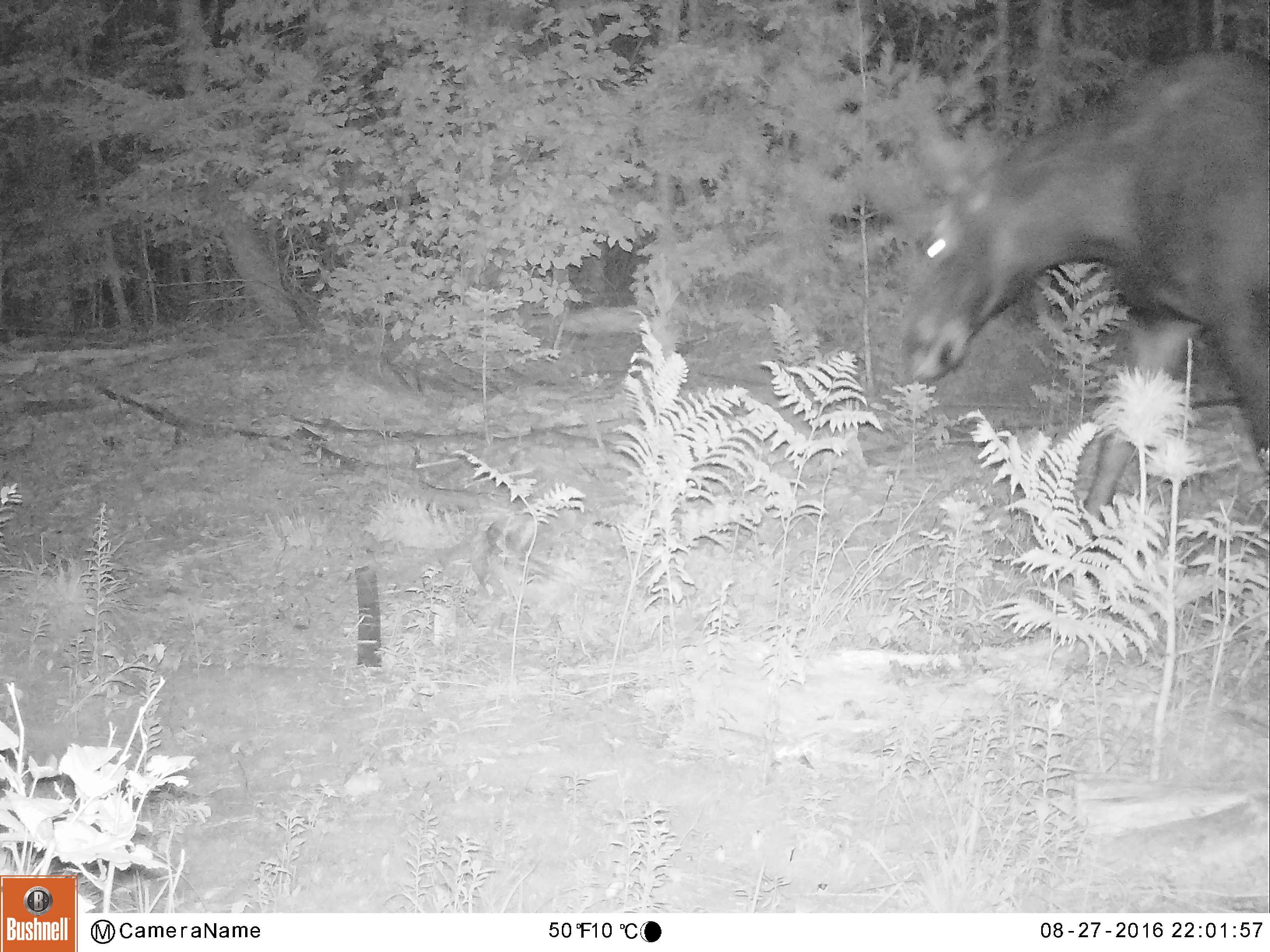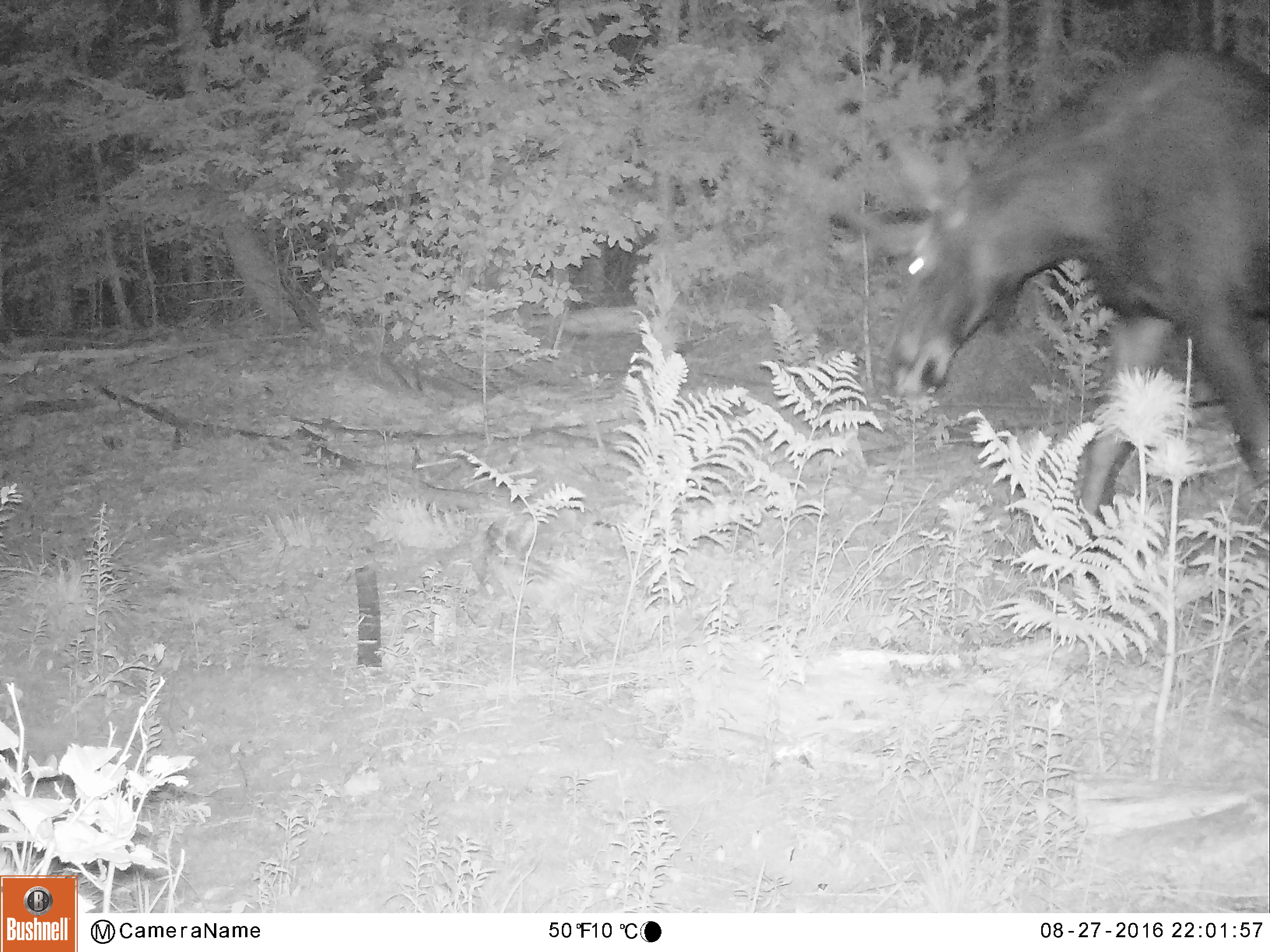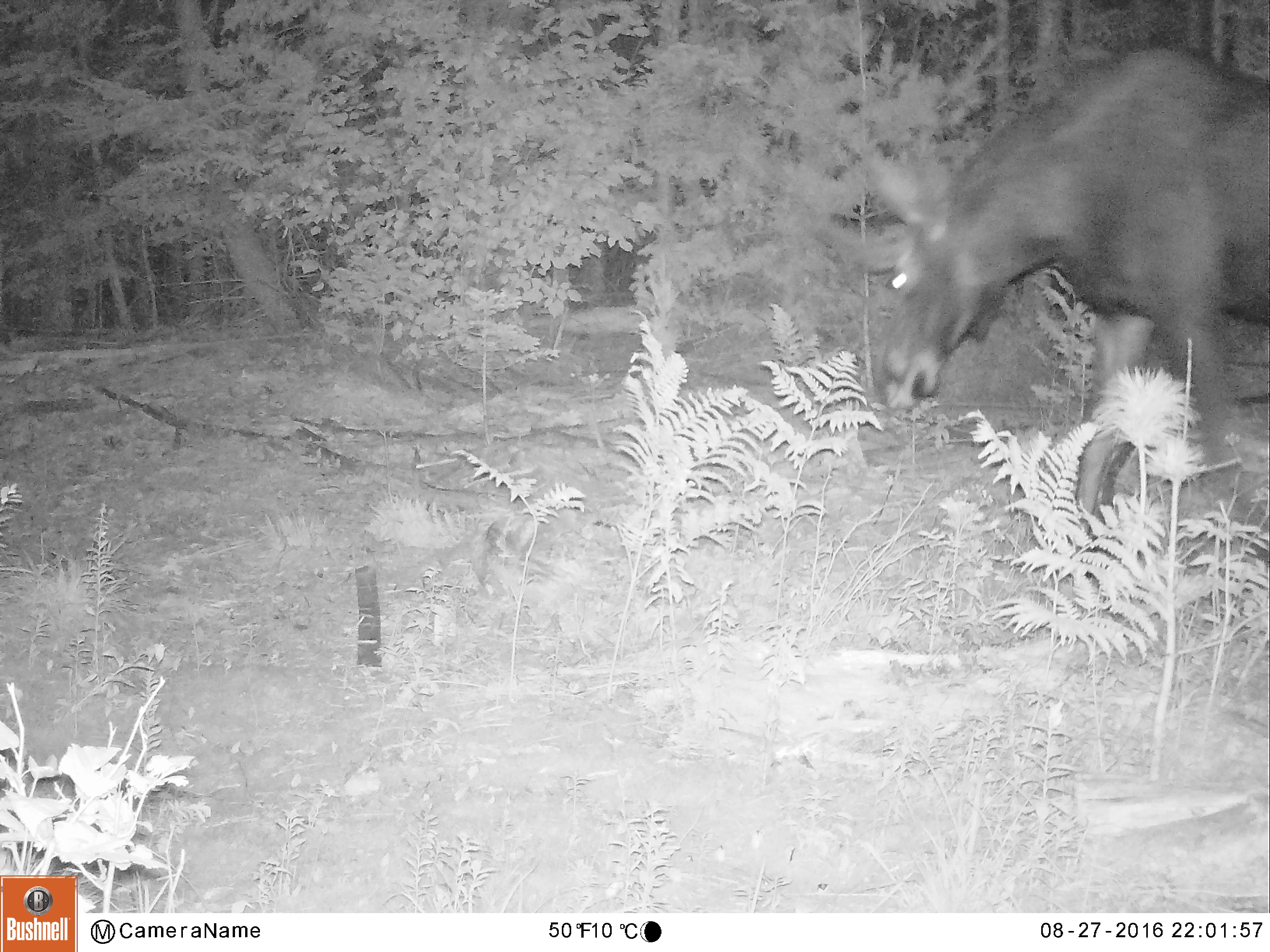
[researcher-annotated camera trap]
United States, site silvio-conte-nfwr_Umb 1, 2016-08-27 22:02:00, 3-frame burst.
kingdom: Animalia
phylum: Chordata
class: Mammalia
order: Artiodactyla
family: Cervidae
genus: Alces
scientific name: Alces alces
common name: moose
Moose (Alces alces).